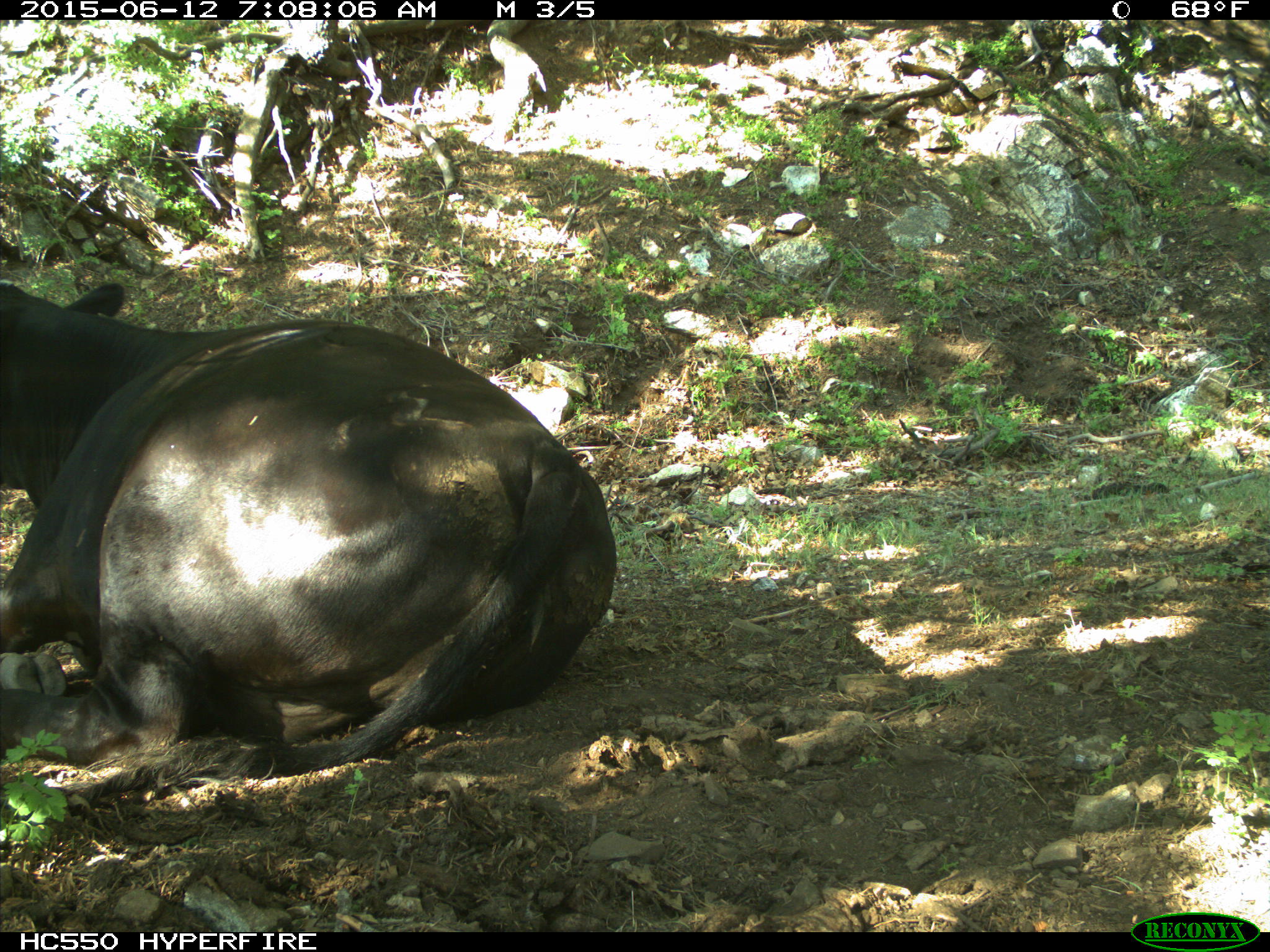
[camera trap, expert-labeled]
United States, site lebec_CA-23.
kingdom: Animalia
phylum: Chordata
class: Mammalia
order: Artiodactyla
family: Bovidae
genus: Bos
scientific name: Bos taurus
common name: domestic cow